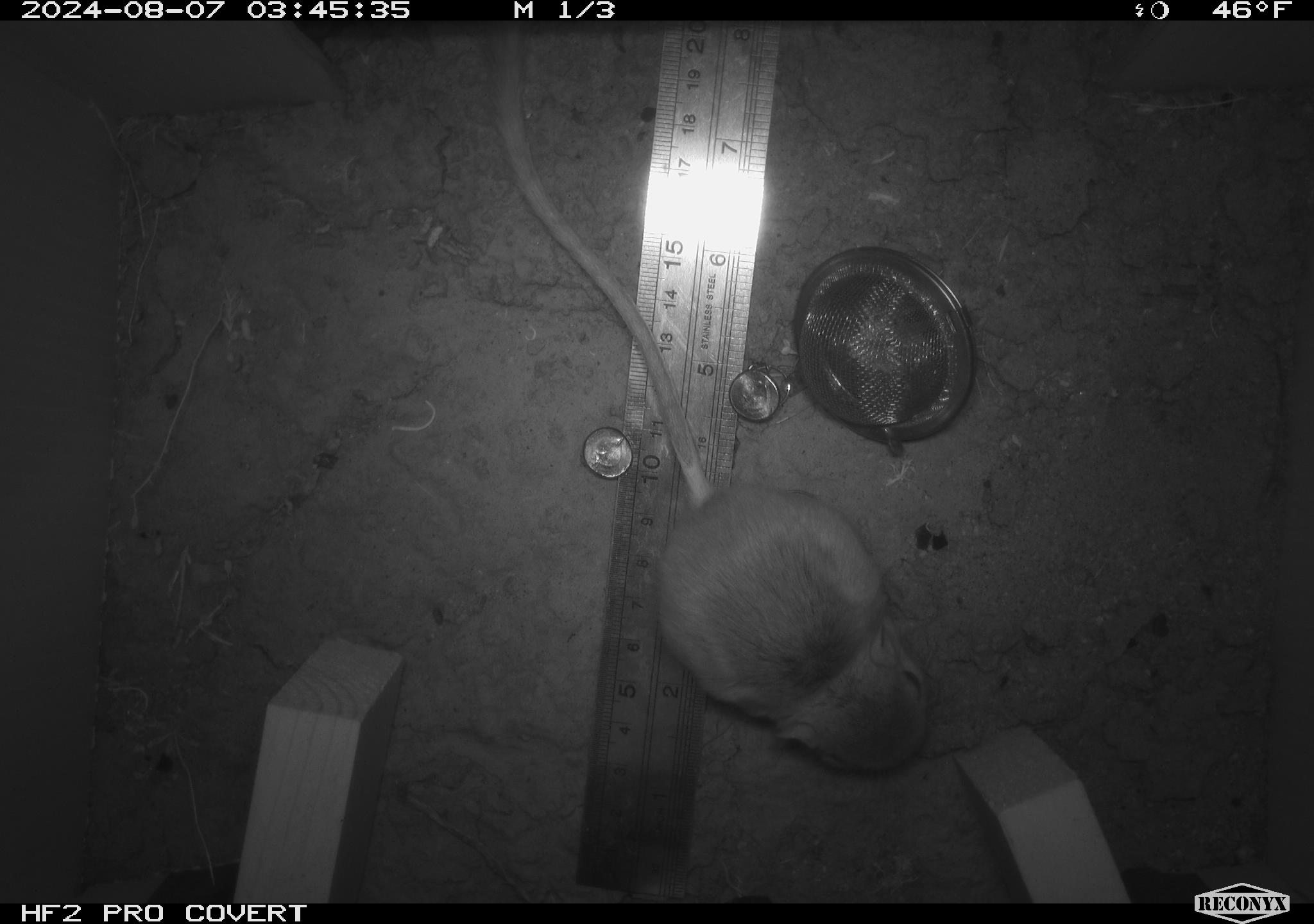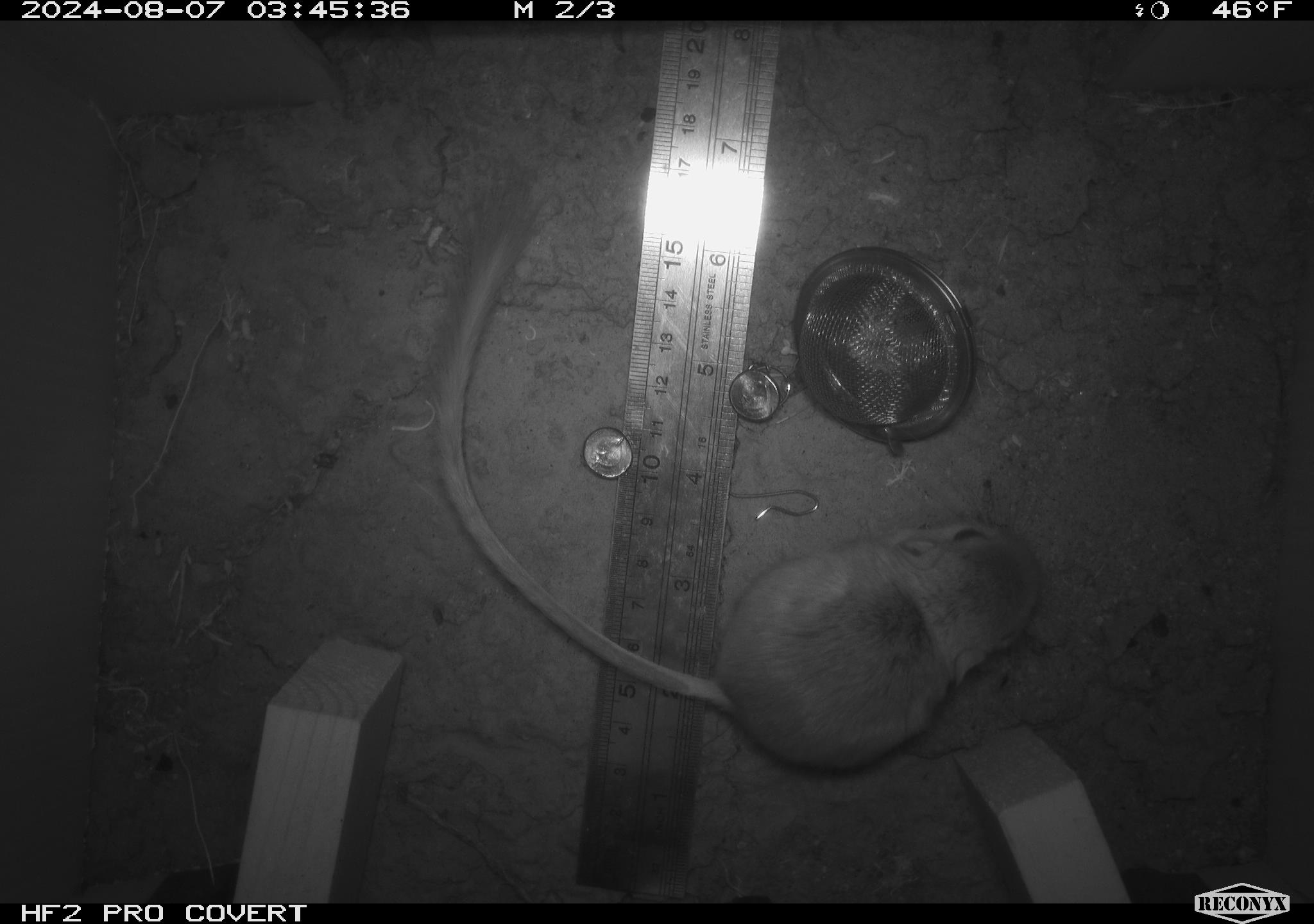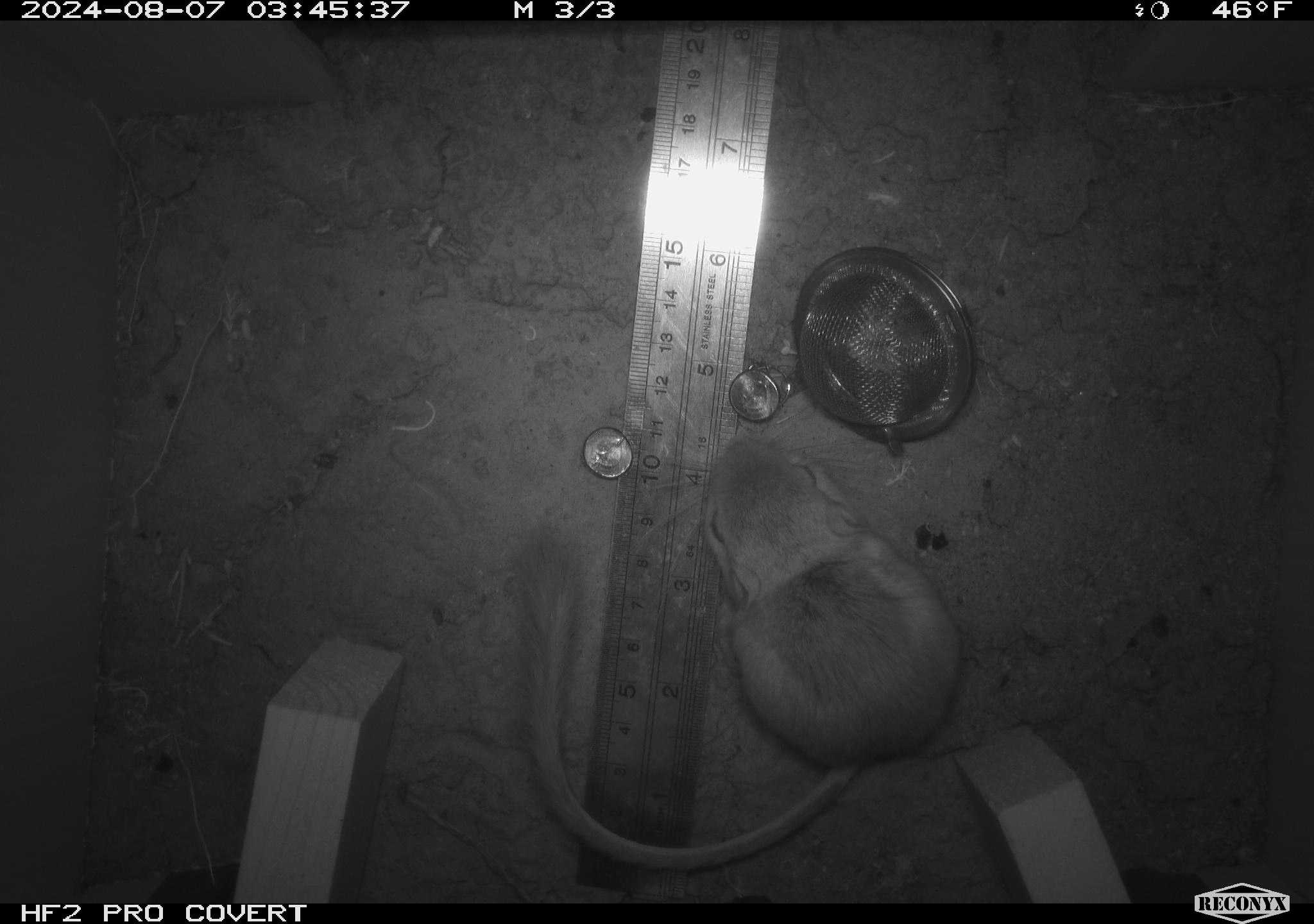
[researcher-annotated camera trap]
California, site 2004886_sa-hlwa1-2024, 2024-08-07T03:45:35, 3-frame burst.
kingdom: Animalia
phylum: Chordata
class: Mammalia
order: Rodentia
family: Heteromyidae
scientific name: Heteromyidae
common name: kangaroo rats and pocket mice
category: heteromyidae family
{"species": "heteromyidae family (kangaroo rats and pocket mice) (Heteromyidae)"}